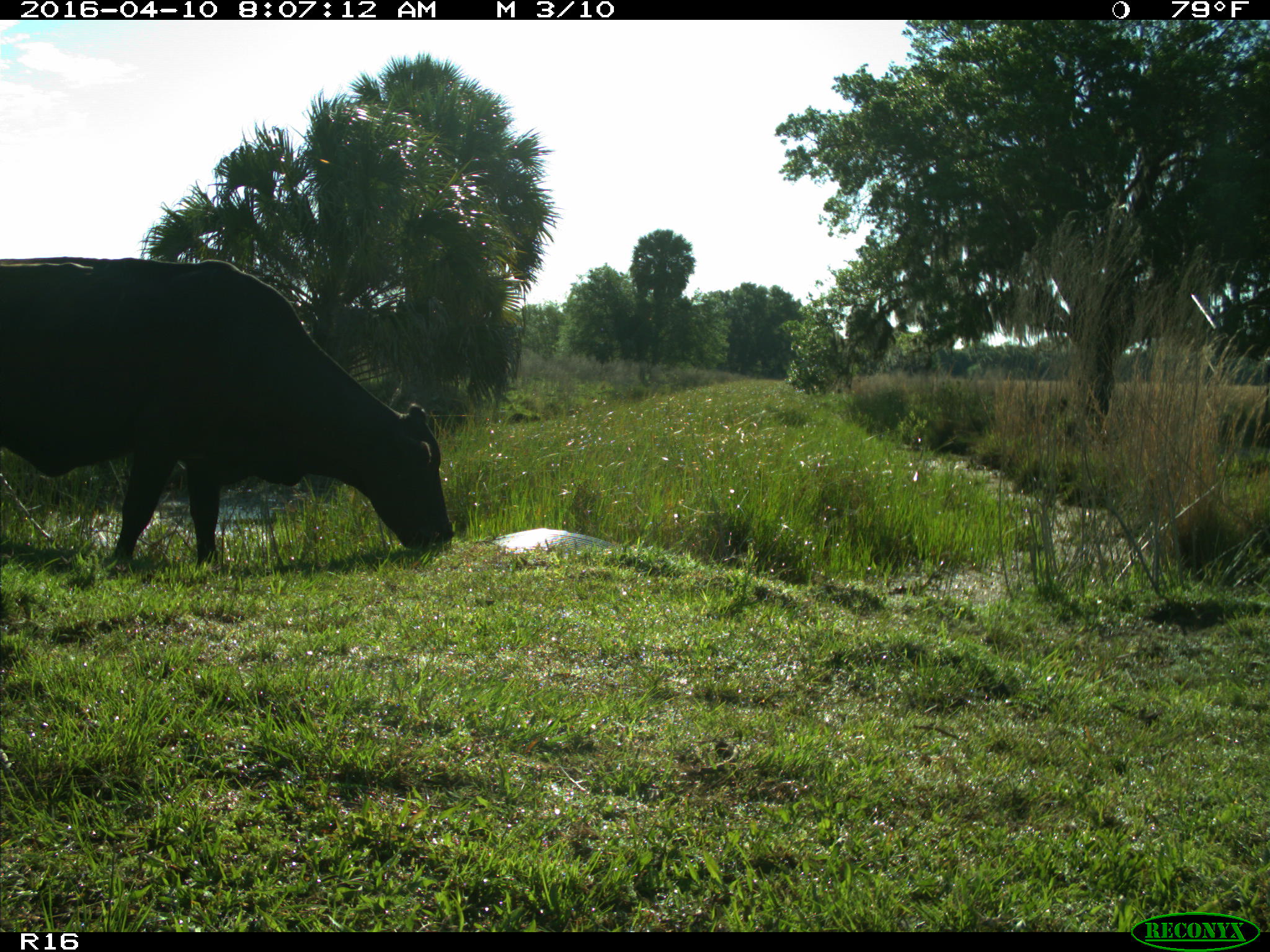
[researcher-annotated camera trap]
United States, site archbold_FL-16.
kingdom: Animalia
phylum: Chordata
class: Mammalia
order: Artiodactyla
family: Bovidae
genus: Bos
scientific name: Bos taurus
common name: domestic cow